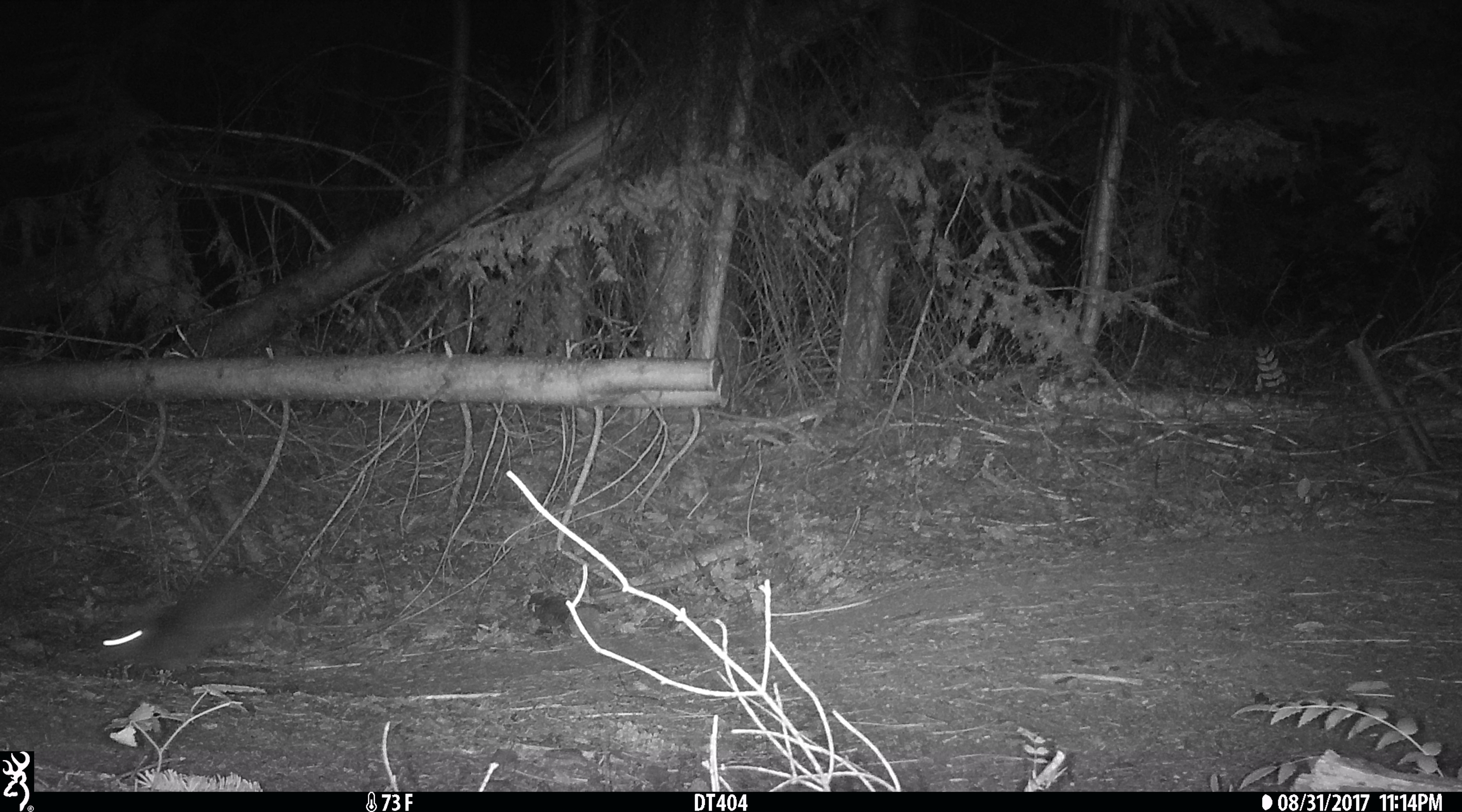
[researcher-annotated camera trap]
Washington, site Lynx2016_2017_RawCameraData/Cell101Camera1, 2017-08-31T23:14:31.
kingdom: Animalia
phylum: Chordata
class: Mammalia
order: Lagomorpha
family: Leporidae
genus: Lepus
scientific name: Lepus americanus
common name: snowshoe hare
Lepus americanus (snowshoe hare). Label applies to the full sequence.